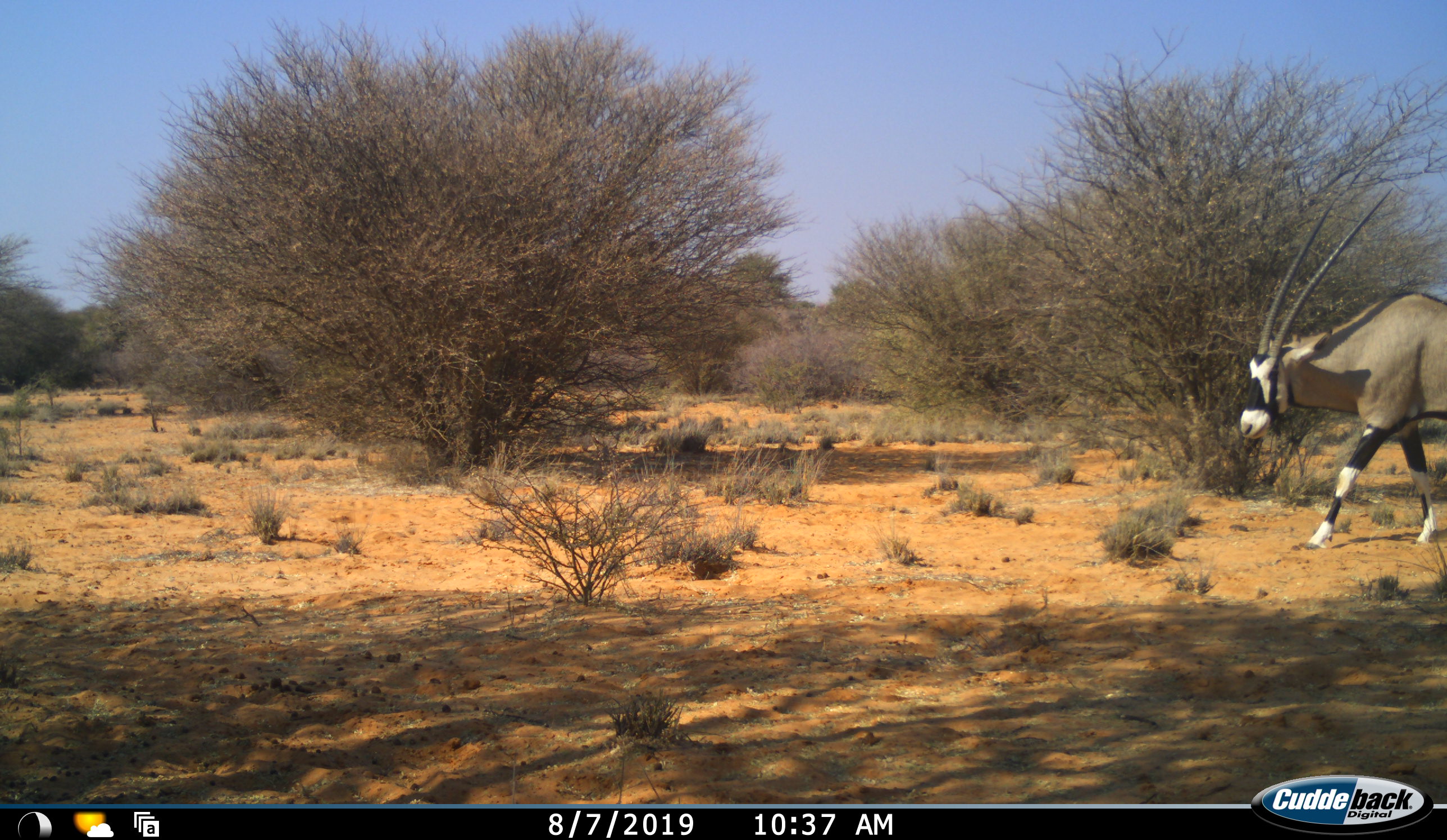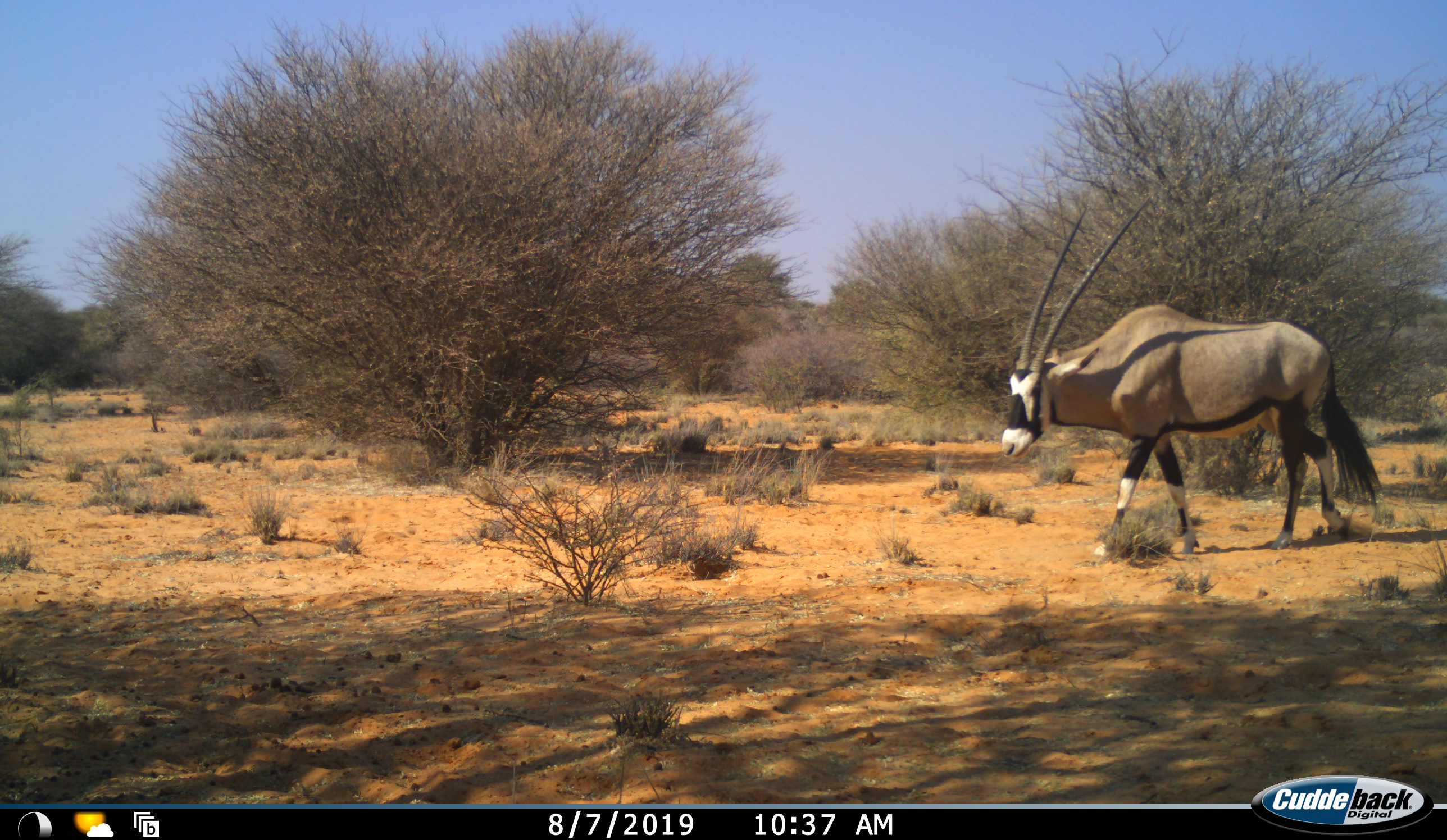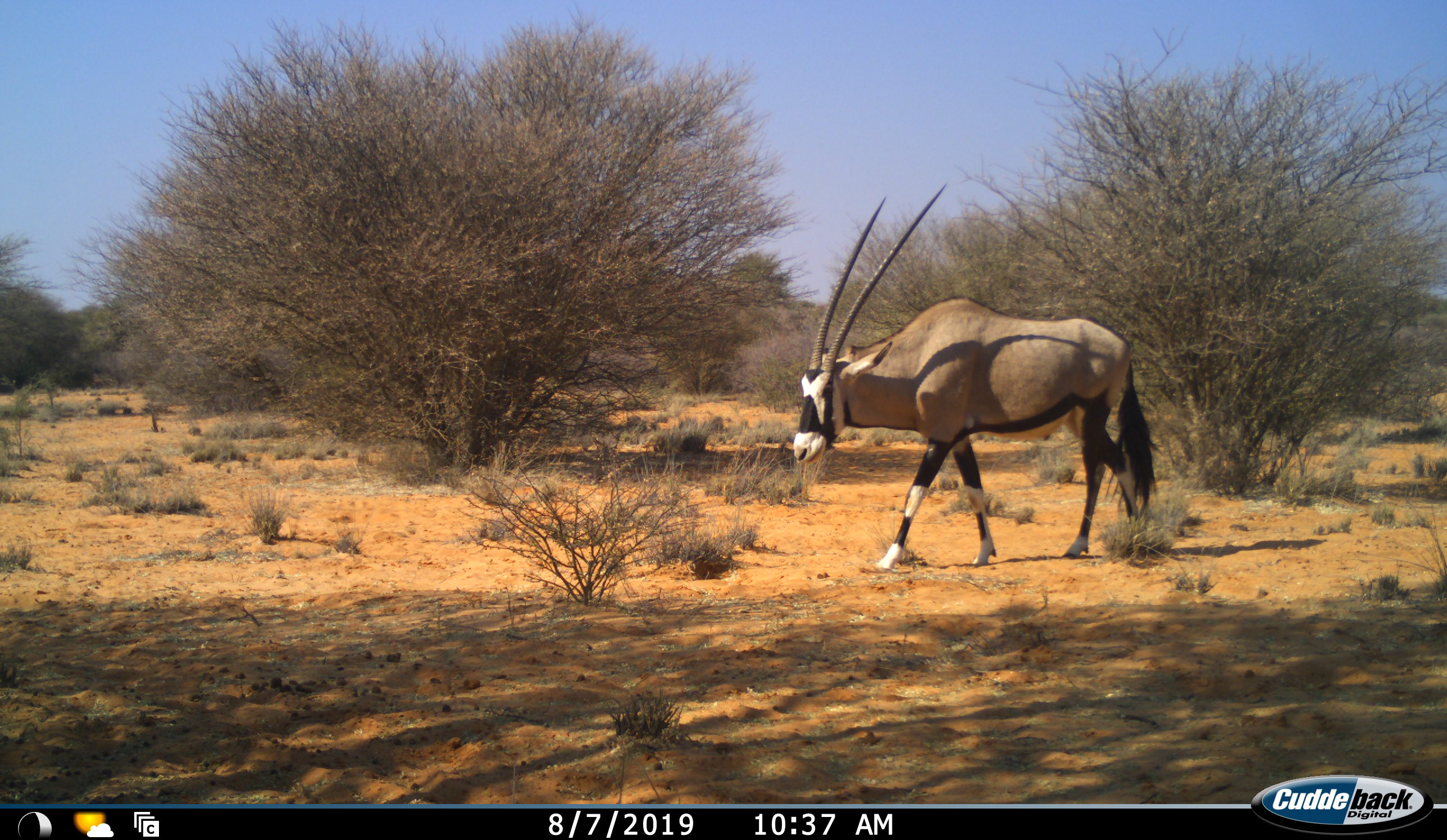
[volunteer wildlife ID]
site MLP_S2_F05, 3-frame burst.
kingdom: Animalia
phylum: Chordata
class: Mammalia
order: Artiodactyla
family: Bovidae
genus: Oryx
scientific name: Oryx gazella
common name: gemsbok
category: oryx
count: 1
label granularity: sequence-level